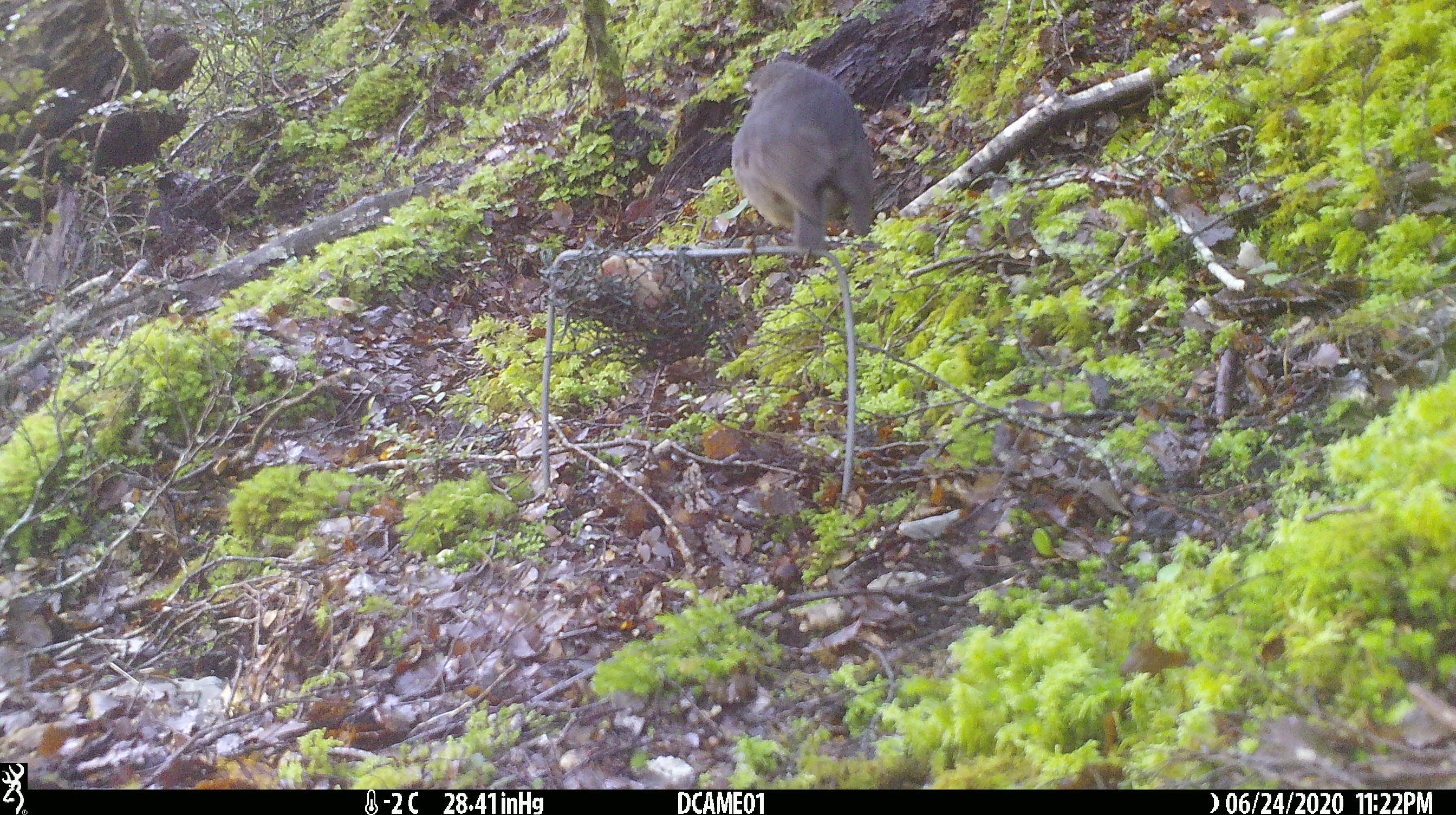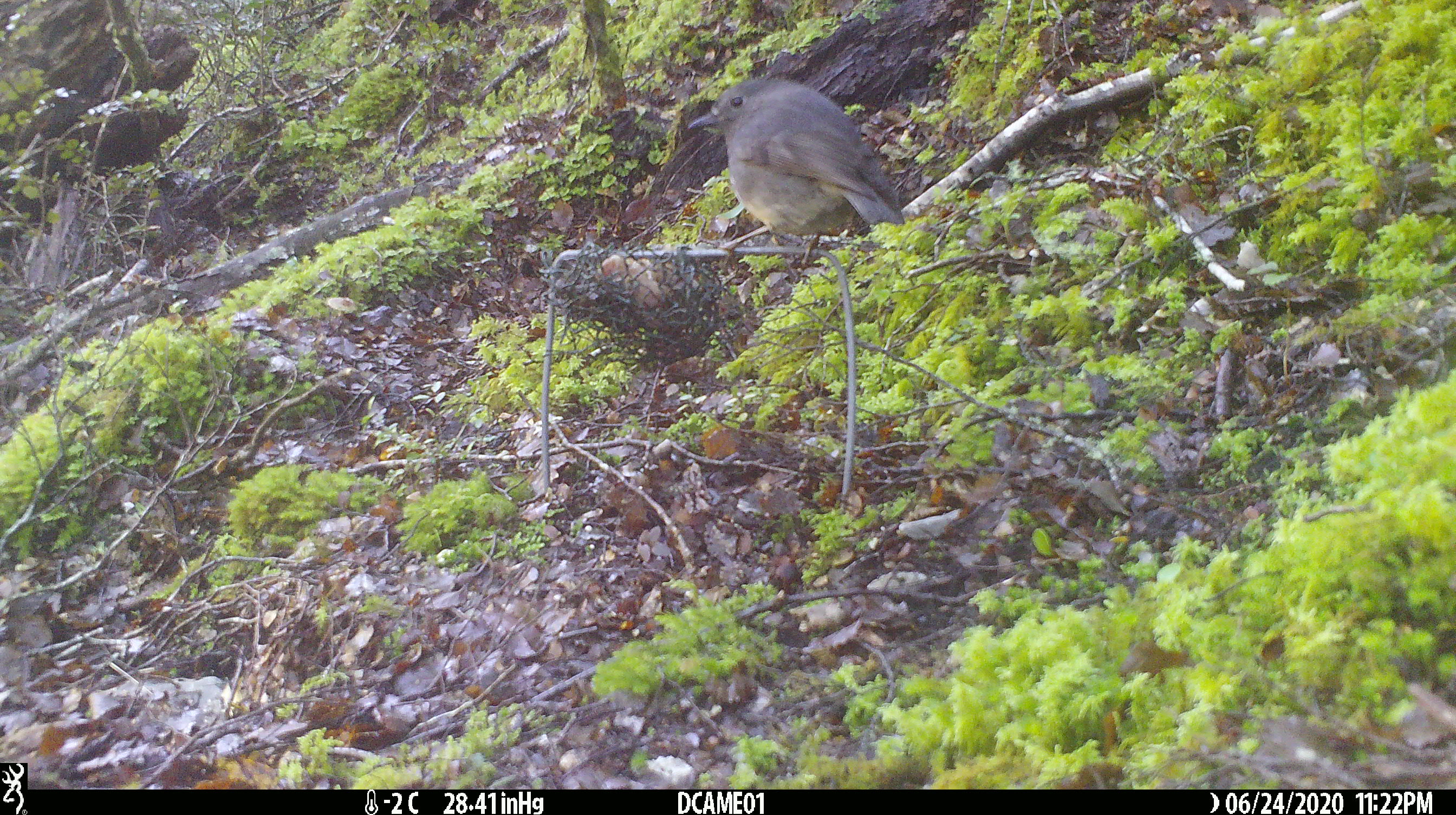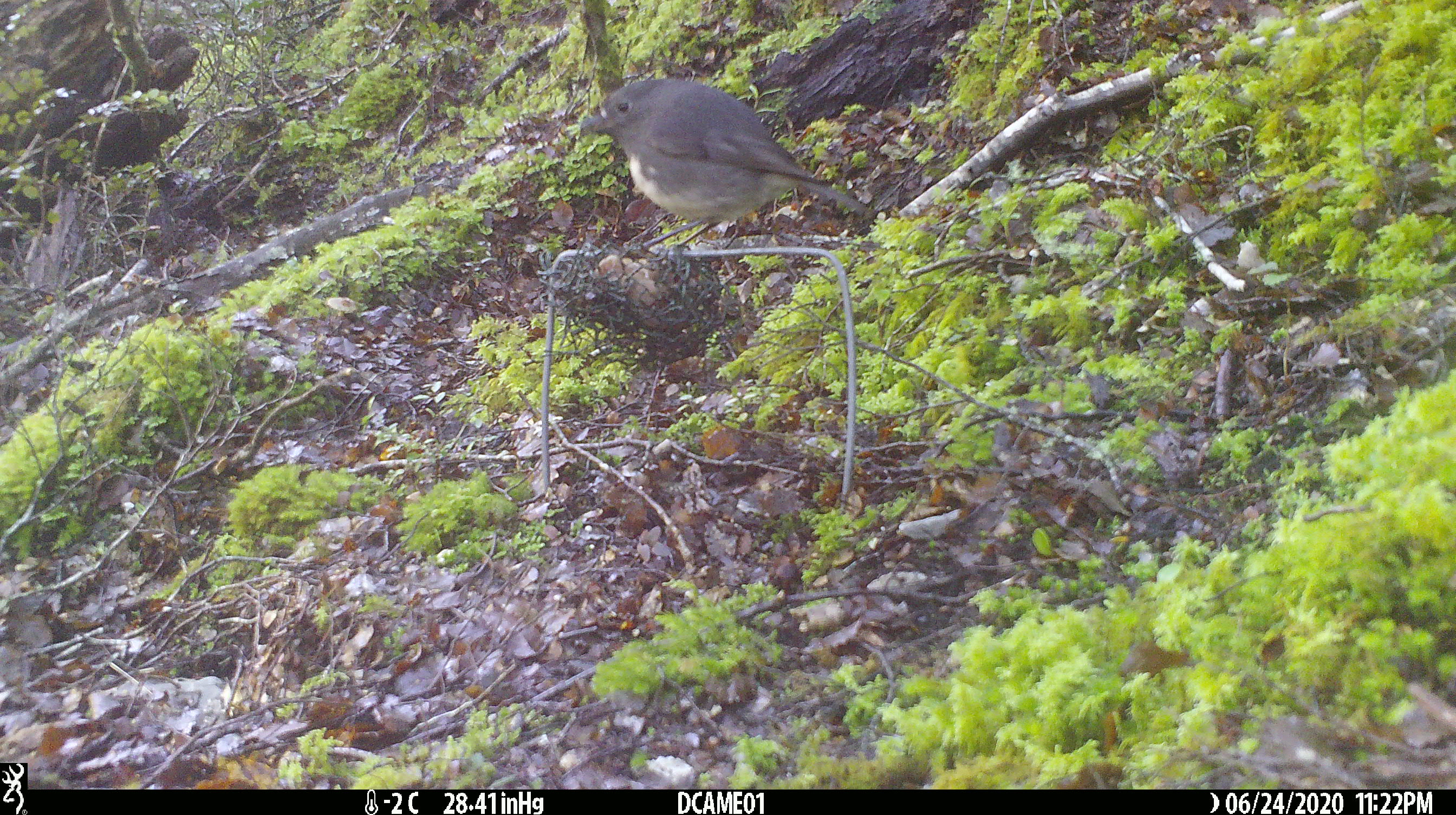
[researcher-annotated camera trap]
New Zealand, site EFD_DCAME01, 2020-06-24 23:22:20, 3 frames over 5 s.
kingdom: Animalia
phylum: Chordata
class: Aves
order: Passeriformes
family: Petroicidae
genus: Petroica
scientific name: Petroica australis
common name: new zealand robin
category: robin